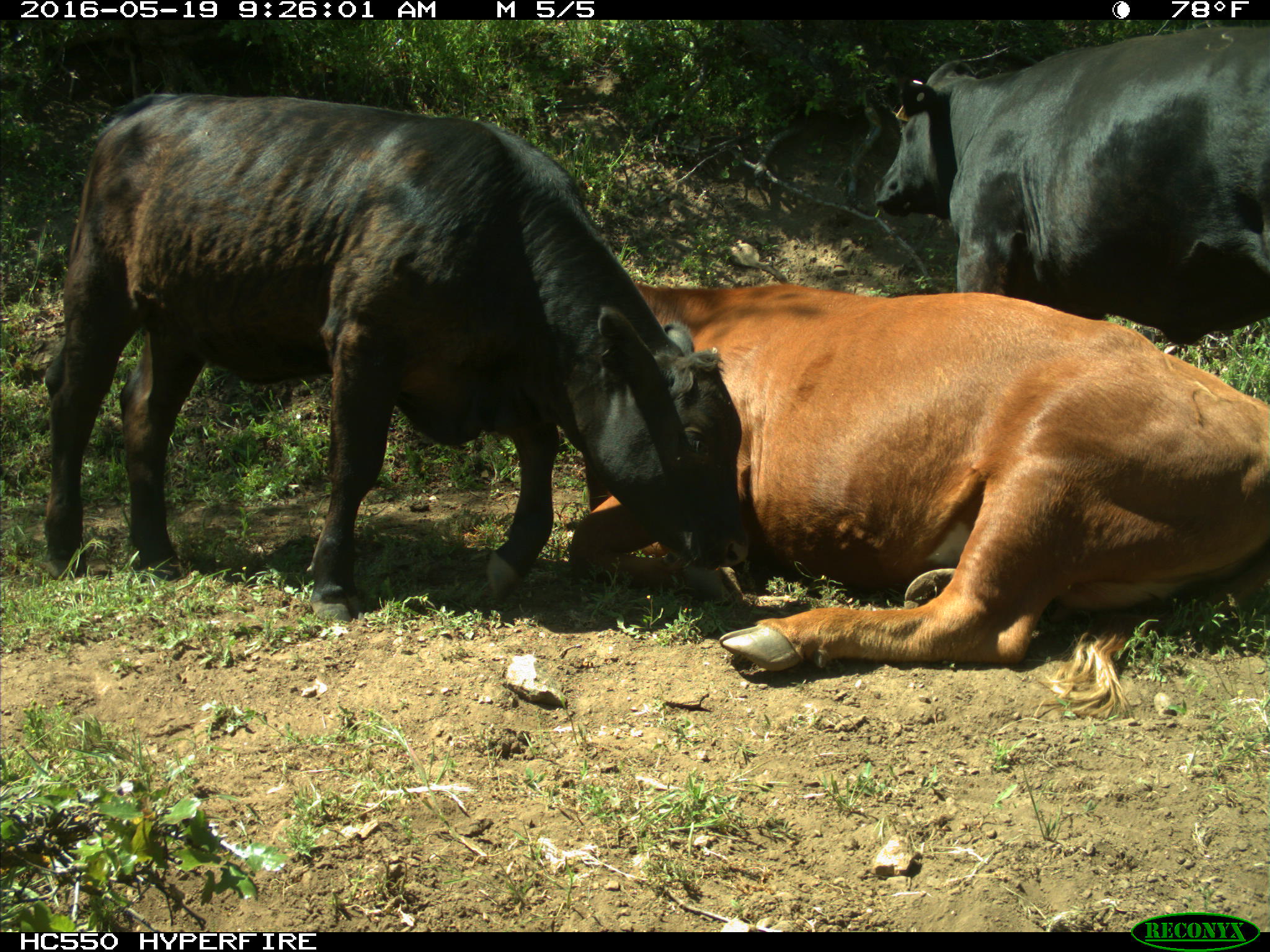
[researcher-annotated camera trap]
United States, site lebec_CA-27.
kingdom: Animalia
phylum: Chordata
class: Mammalia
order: Artiodactyla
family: Bovidae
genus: Bos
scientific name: Bos taurus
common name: domestic cow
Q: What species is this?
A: Bos taurus (domestic cow).